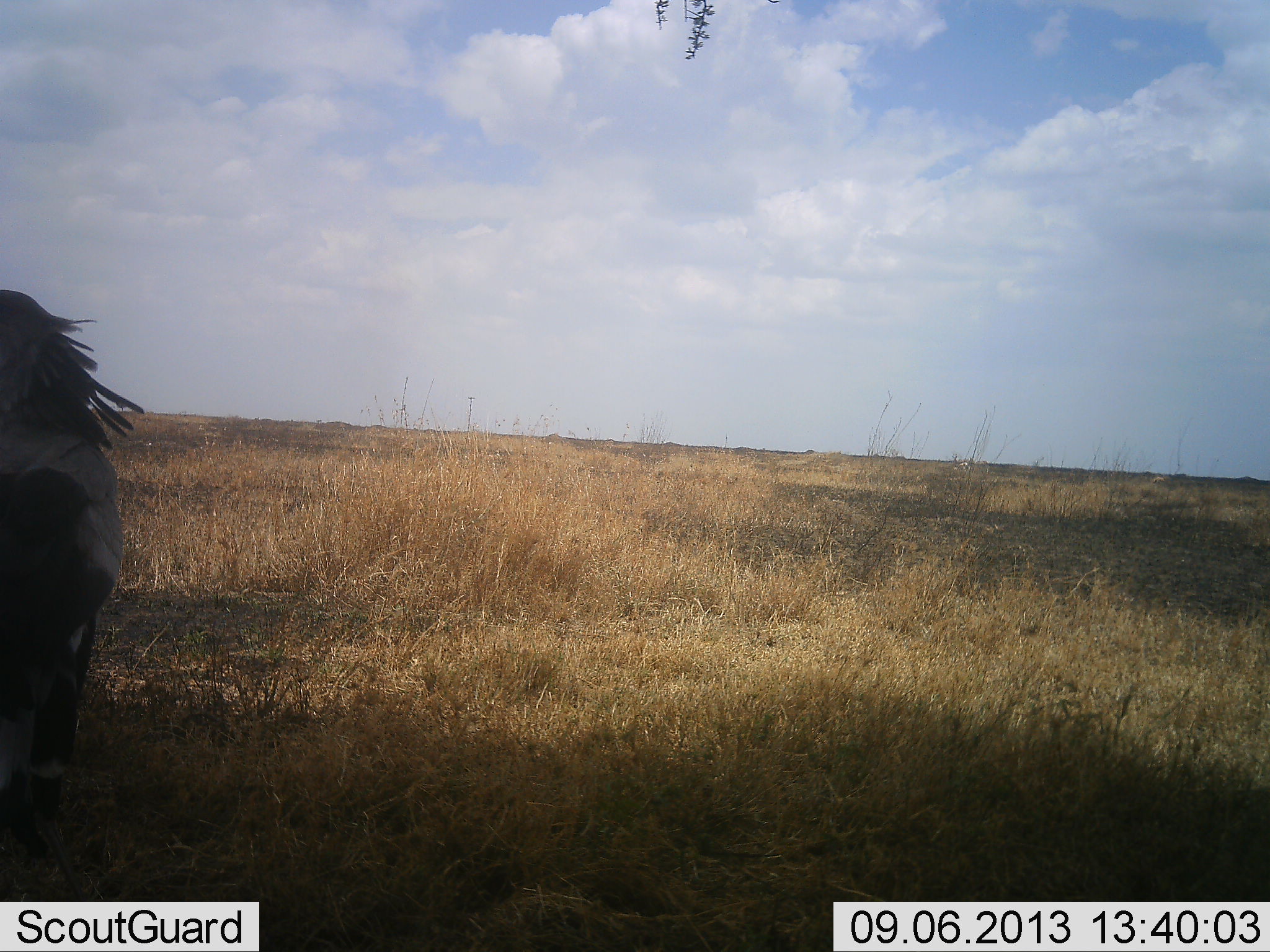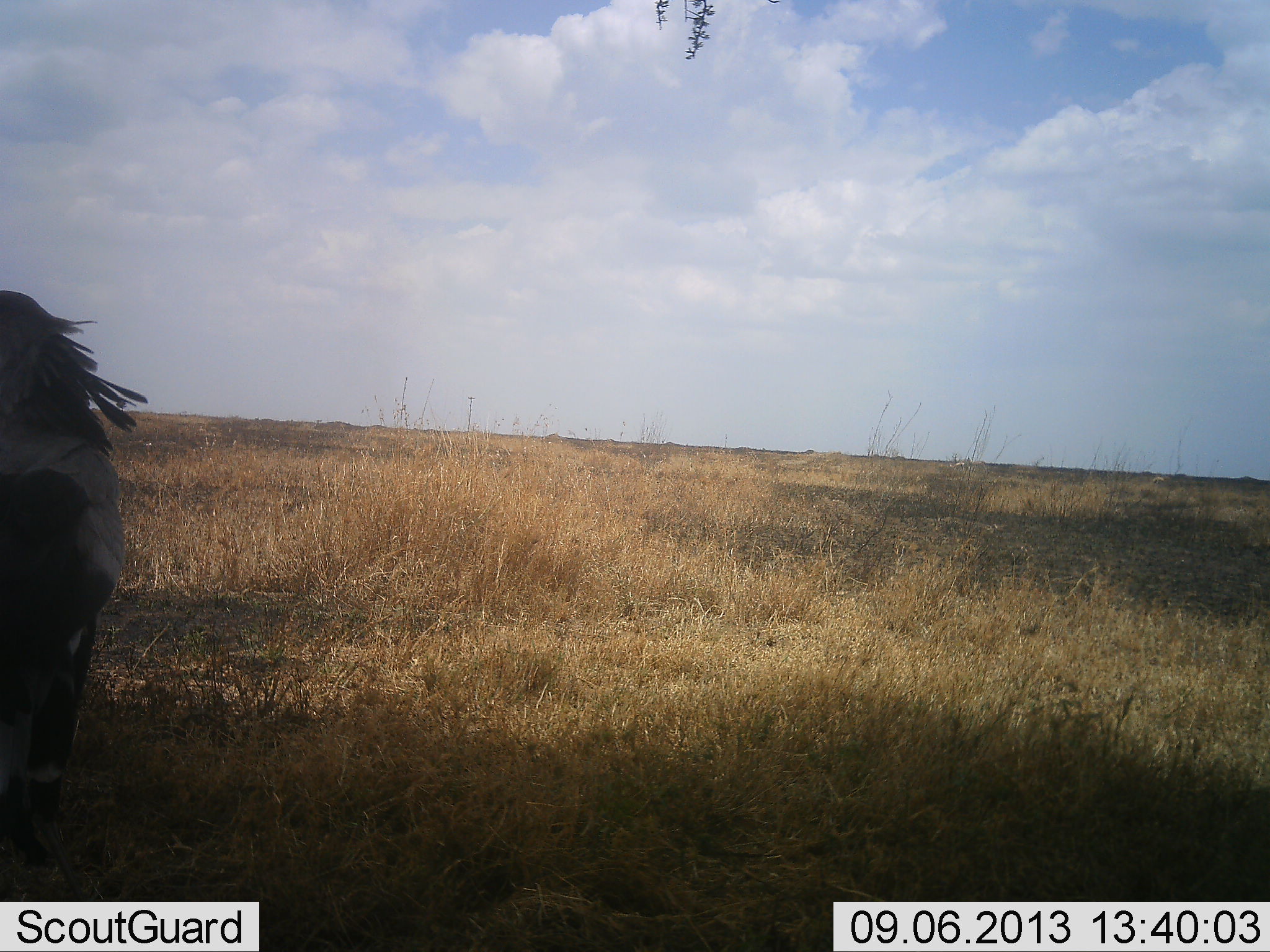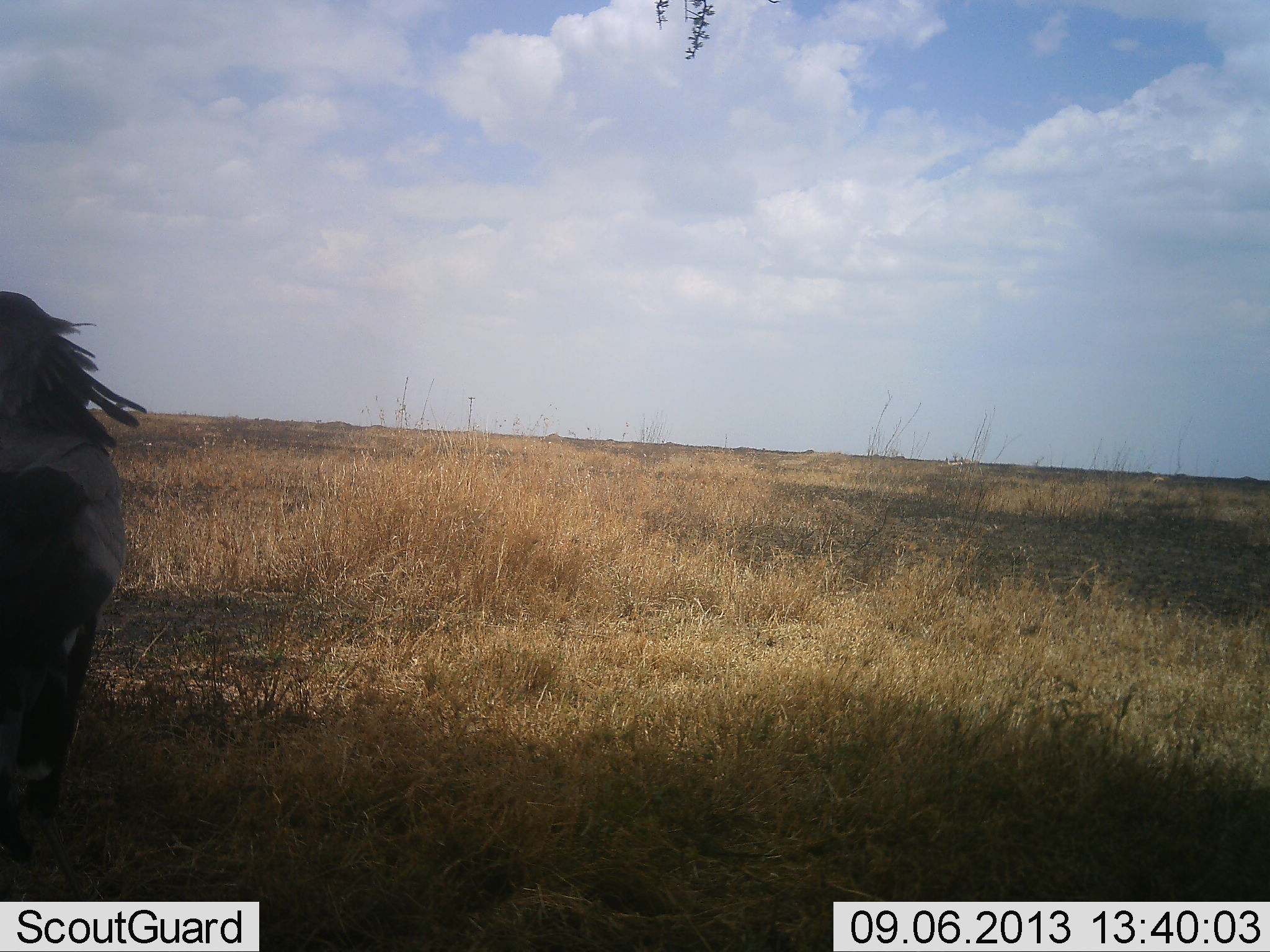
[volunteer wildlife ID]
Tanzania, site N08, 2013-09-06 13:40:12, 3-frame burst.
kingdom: Animalia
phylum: Chordata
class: Aves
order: Accipitriformes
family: Sagittariidae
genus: Sagittarius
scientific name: Sagittarius serpentarius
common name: secretary bird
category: secretarybird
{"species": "secretarybird (secretary bird) (Sagittarius serpentarius)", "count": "1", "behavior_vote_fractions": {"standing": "100%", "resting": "0%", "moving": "0%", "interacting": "0%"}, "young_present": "0%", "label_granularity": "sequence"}